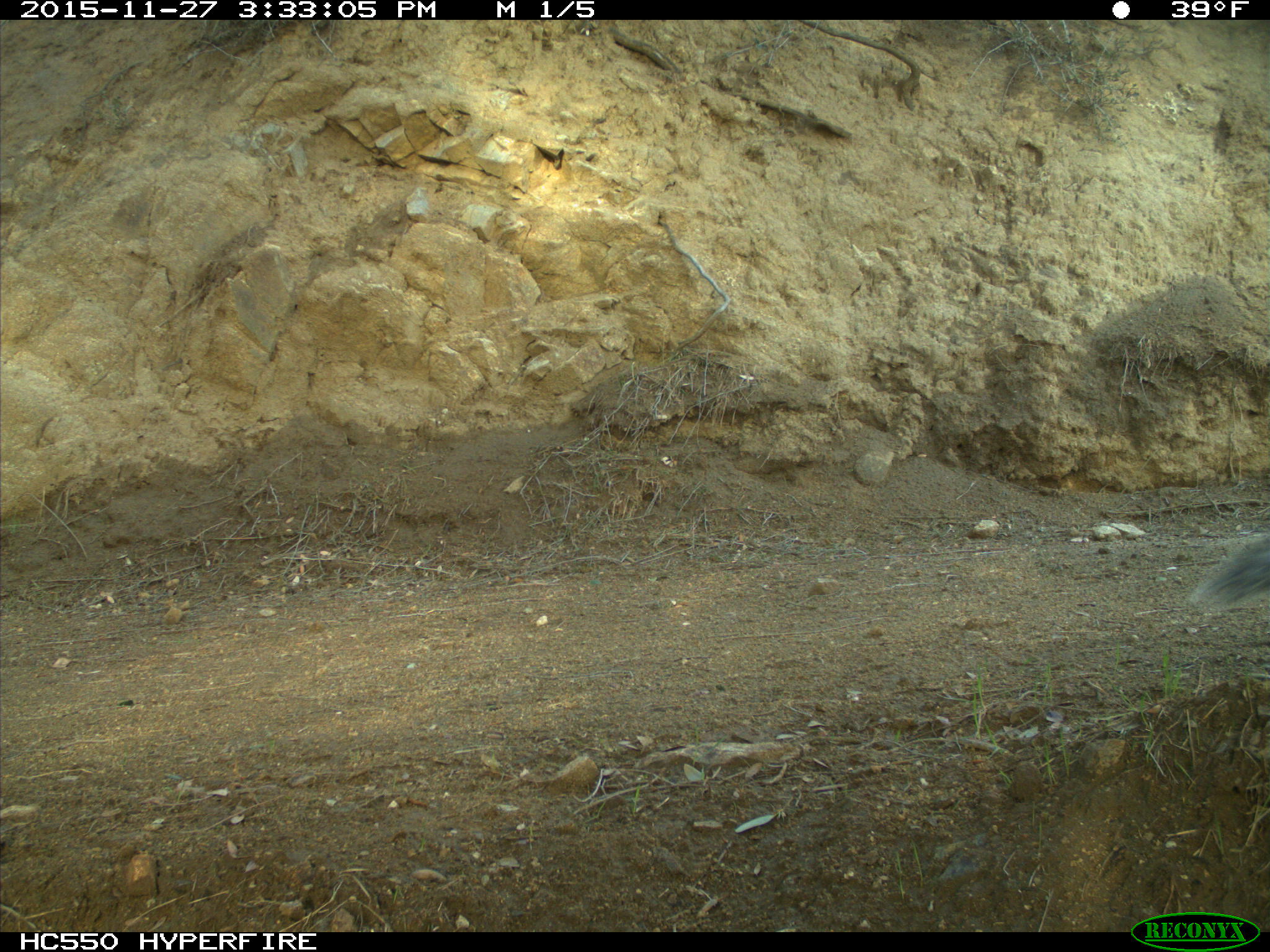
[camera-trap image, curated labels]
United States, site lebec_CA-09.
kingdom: Animalia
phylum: Chordata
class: Mammalia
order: Rodentia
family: Sciuridae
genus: Sciurus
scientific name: Sciurus carolinensis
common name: eastern gray squirrel